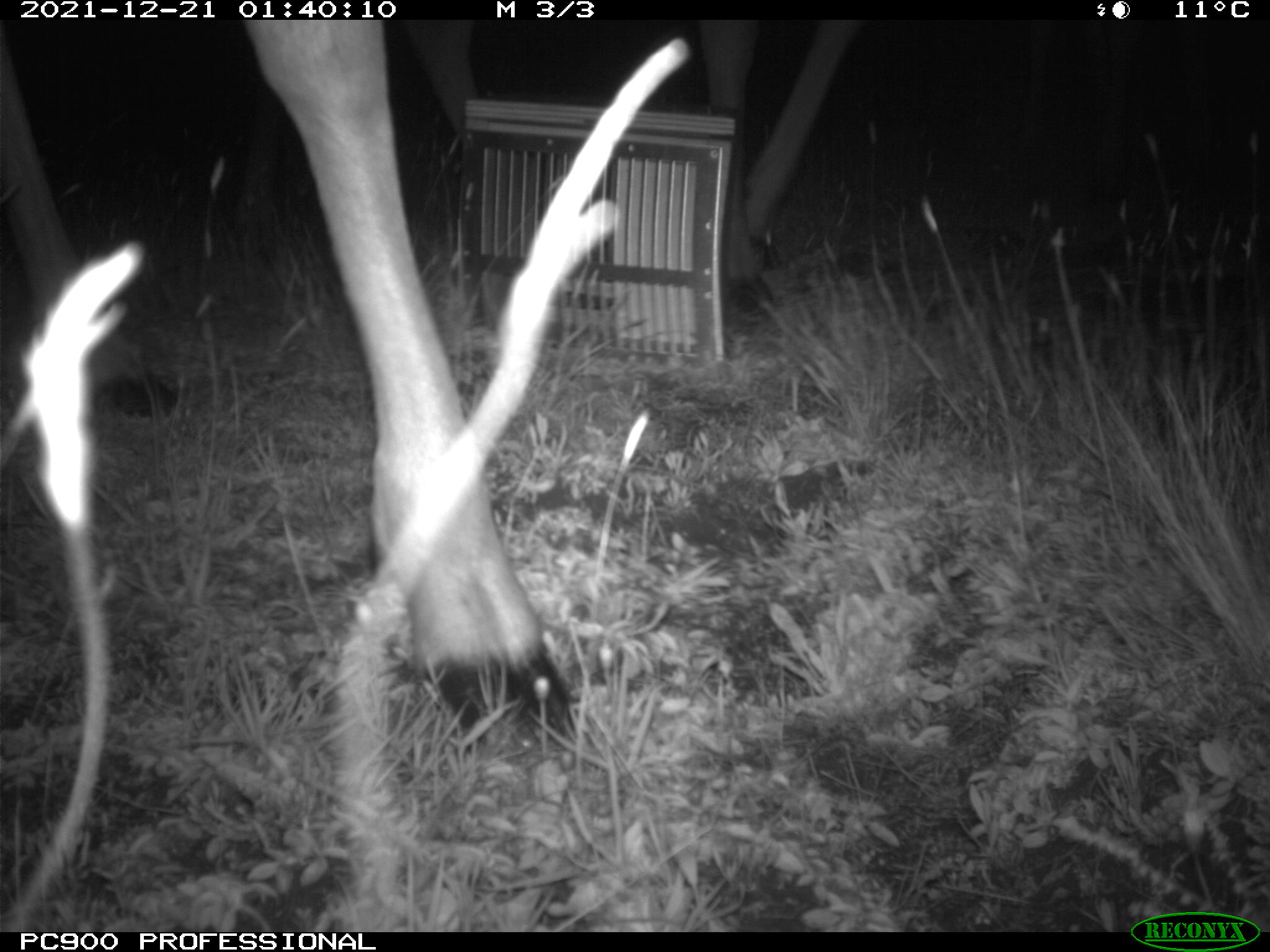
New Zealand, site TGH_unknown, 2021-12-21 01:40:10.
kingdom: Animalia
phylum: Chordata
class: Mammalia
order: Artiodactyla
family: Cervidae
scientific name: Cervidae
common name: deer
Deer (Cervidae).